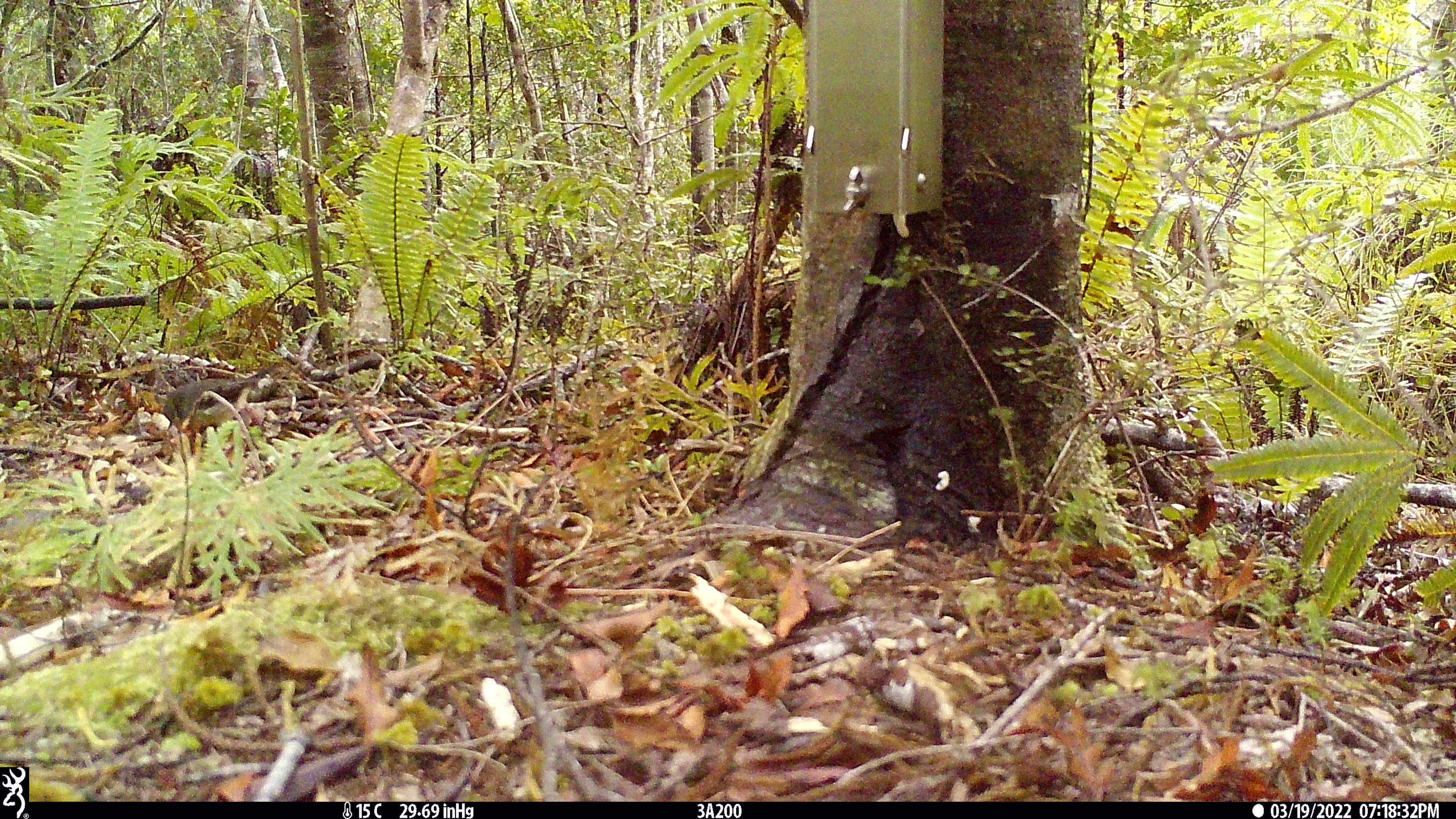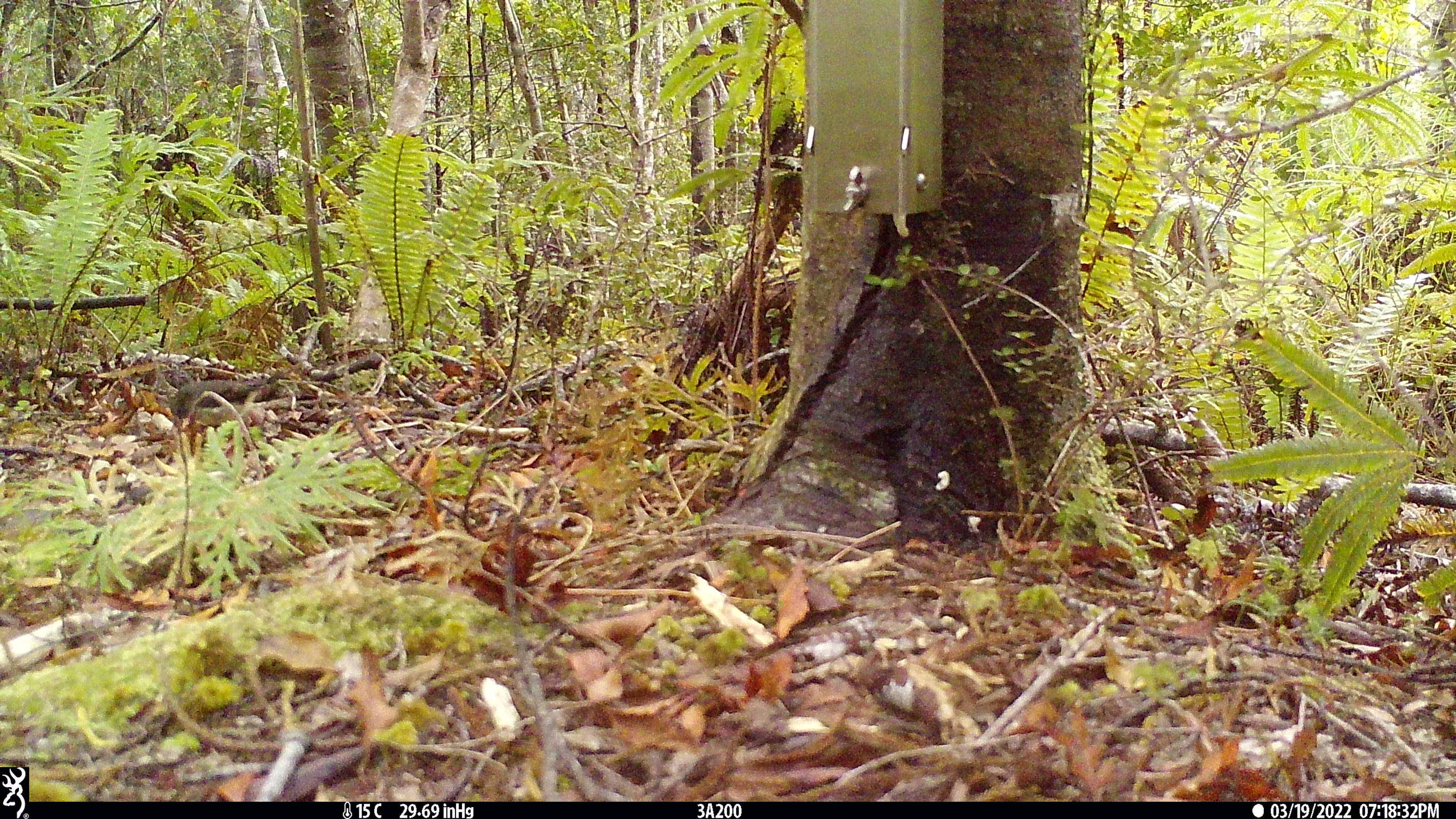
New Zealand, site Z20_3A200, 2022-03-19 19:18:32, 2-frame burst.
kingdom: Animalia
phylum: Chordata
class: Aves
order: Passeriformes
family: Petroicidae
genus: Petroica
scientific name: Petroica macrocephala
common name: tomtit